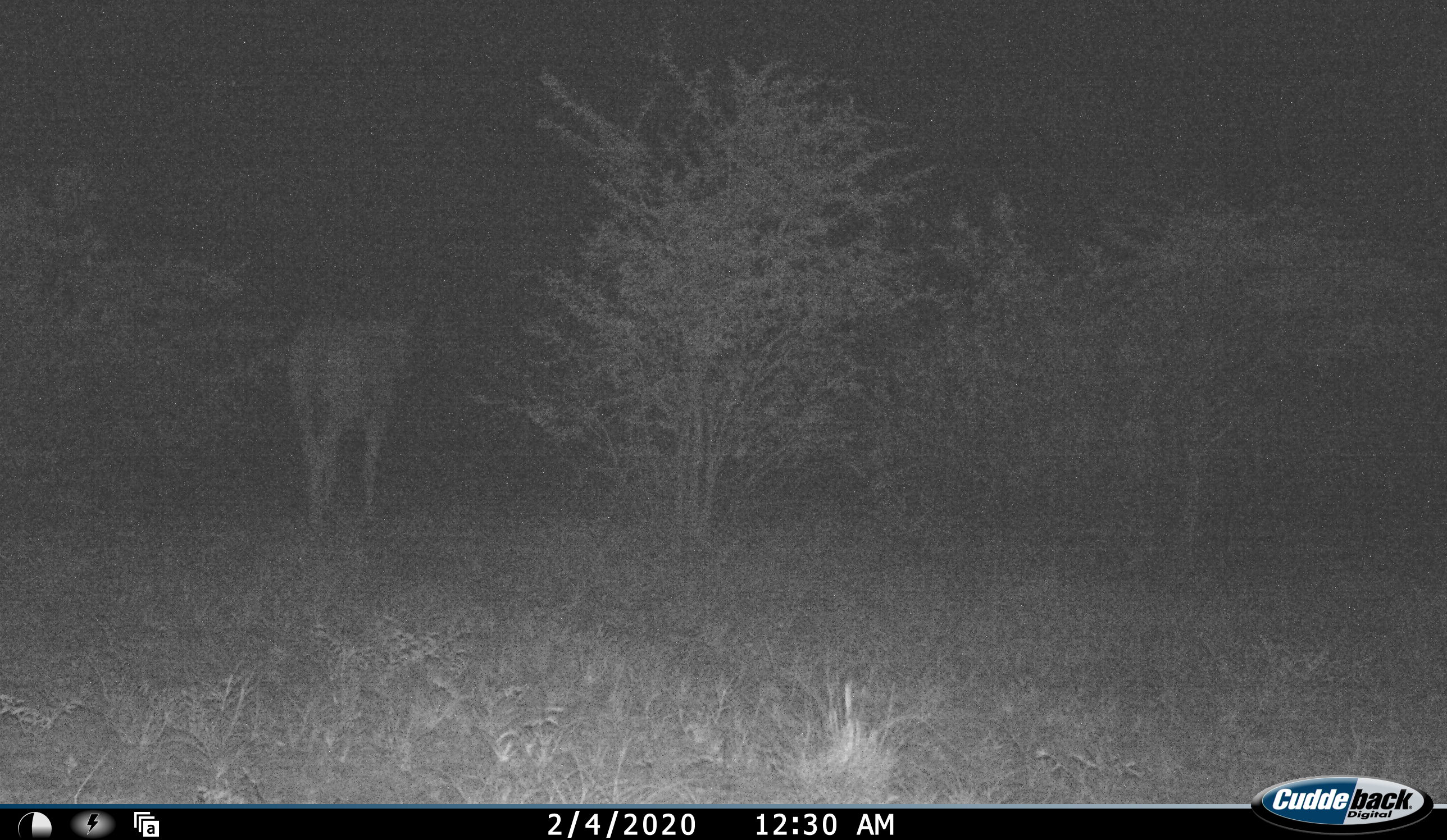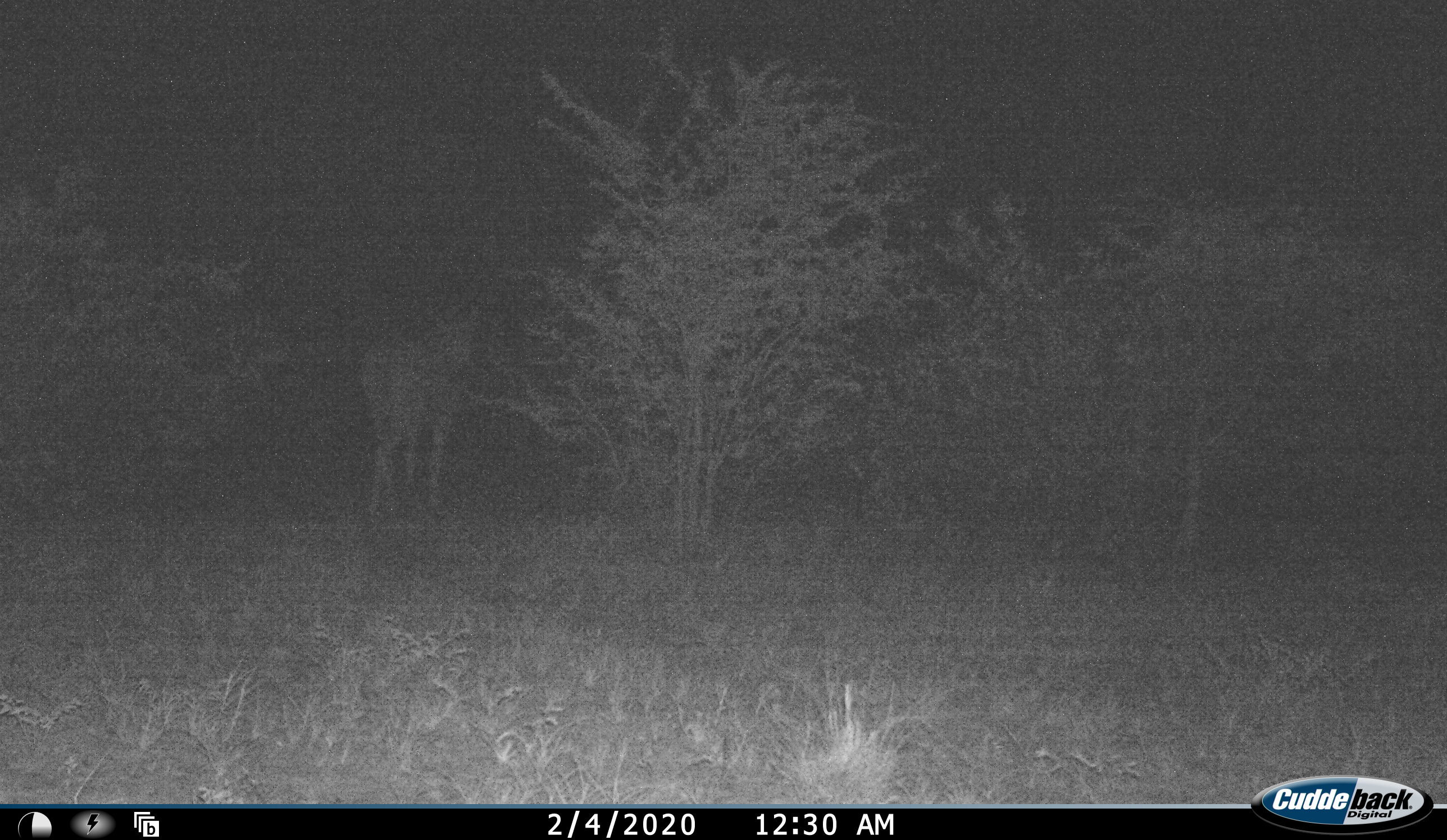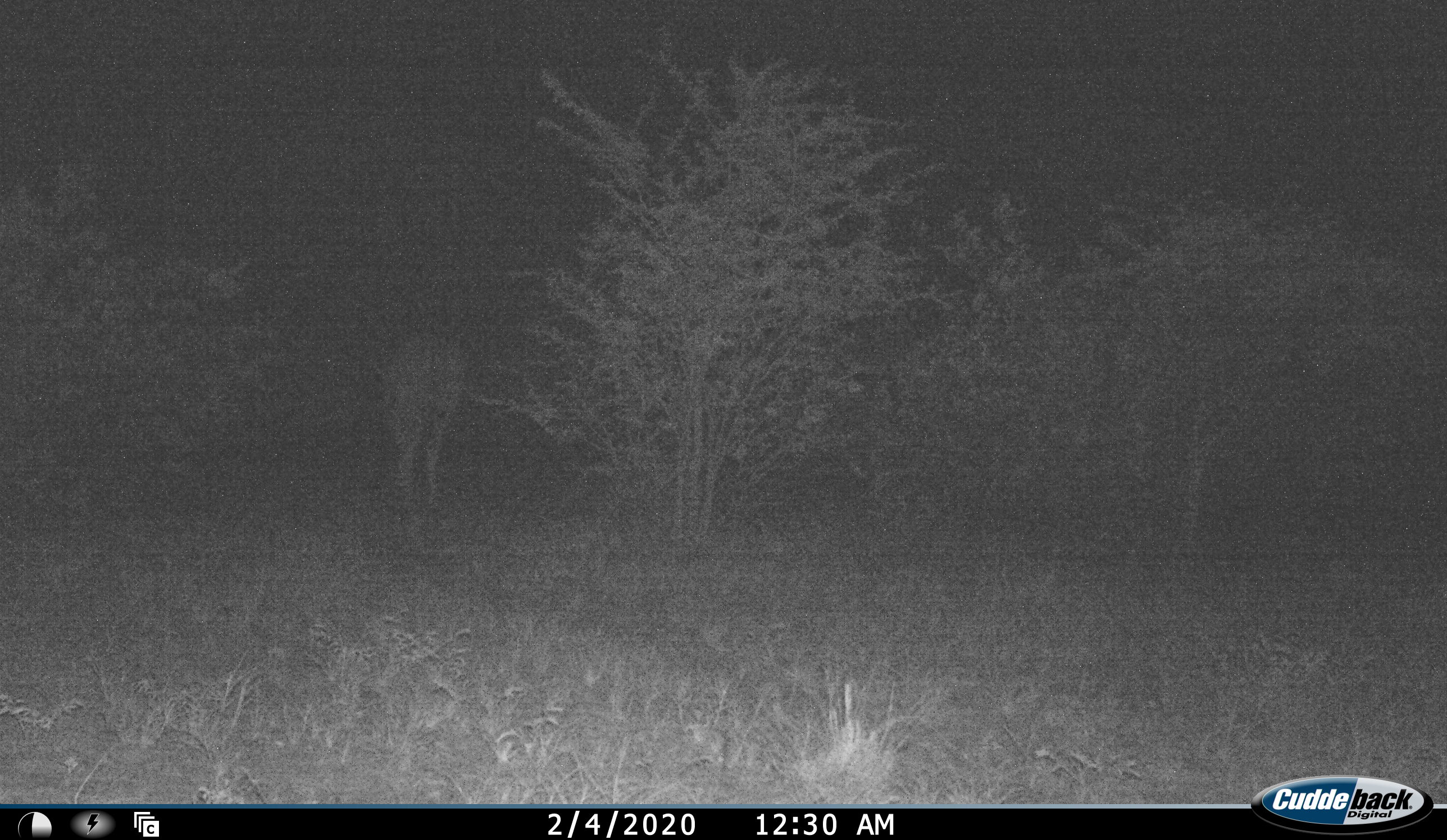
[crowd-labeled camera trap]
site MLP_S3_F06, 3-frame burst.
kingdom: Animalia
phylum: Chordata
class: Mammalia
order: Artiodactyla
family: Bovidae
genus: Tragelaphus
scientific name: Tragelaphus oryx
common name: eland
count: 1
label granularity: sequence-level